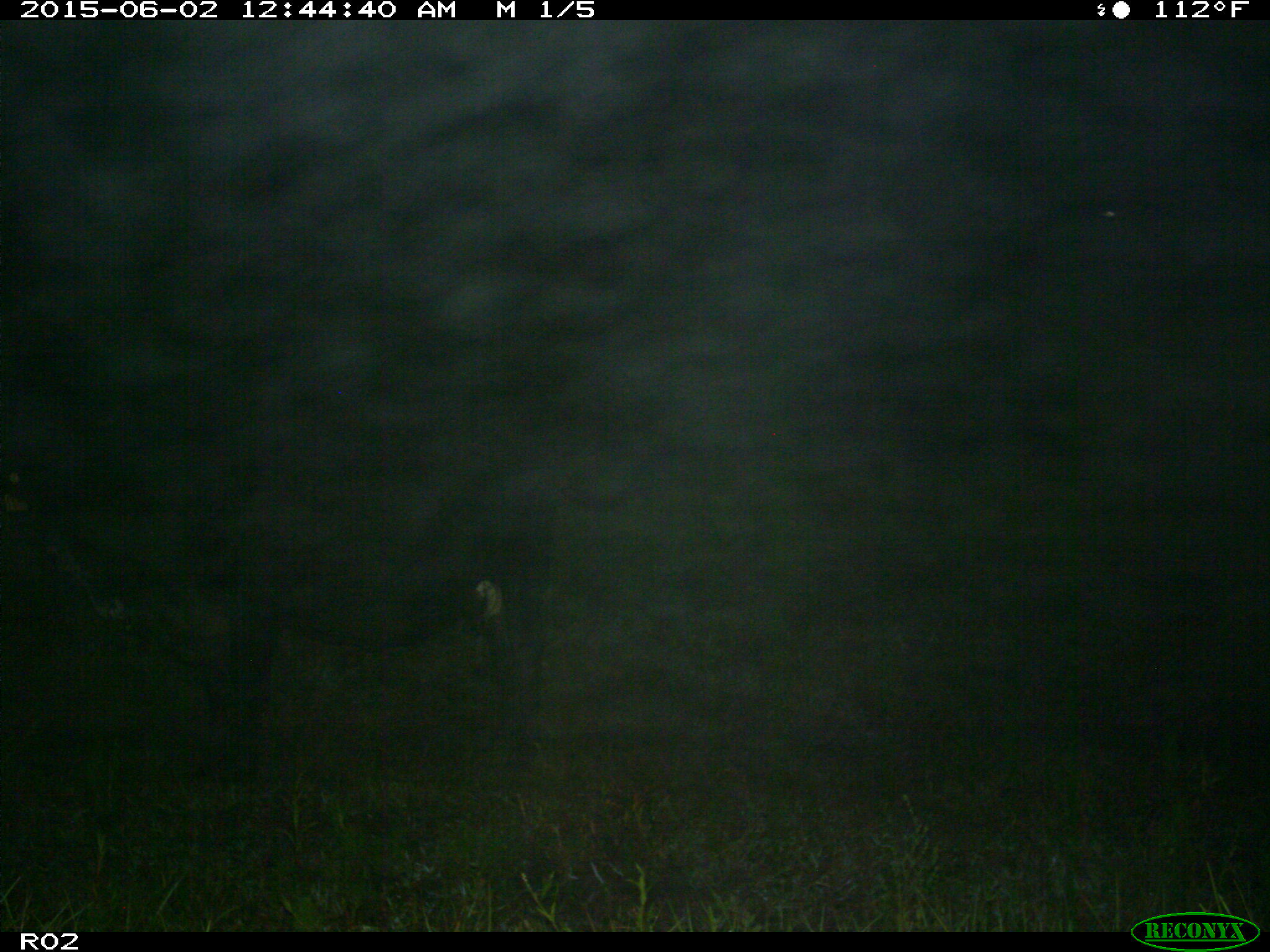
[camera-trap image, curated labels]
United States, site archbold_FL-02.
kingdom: Animalia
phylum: Chordata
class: Mammalia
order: Artiodactyla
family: Bovidae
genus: Bos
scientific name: Bos taurus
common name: domestic cow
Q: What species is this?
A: Bos taurus (domestic cow).